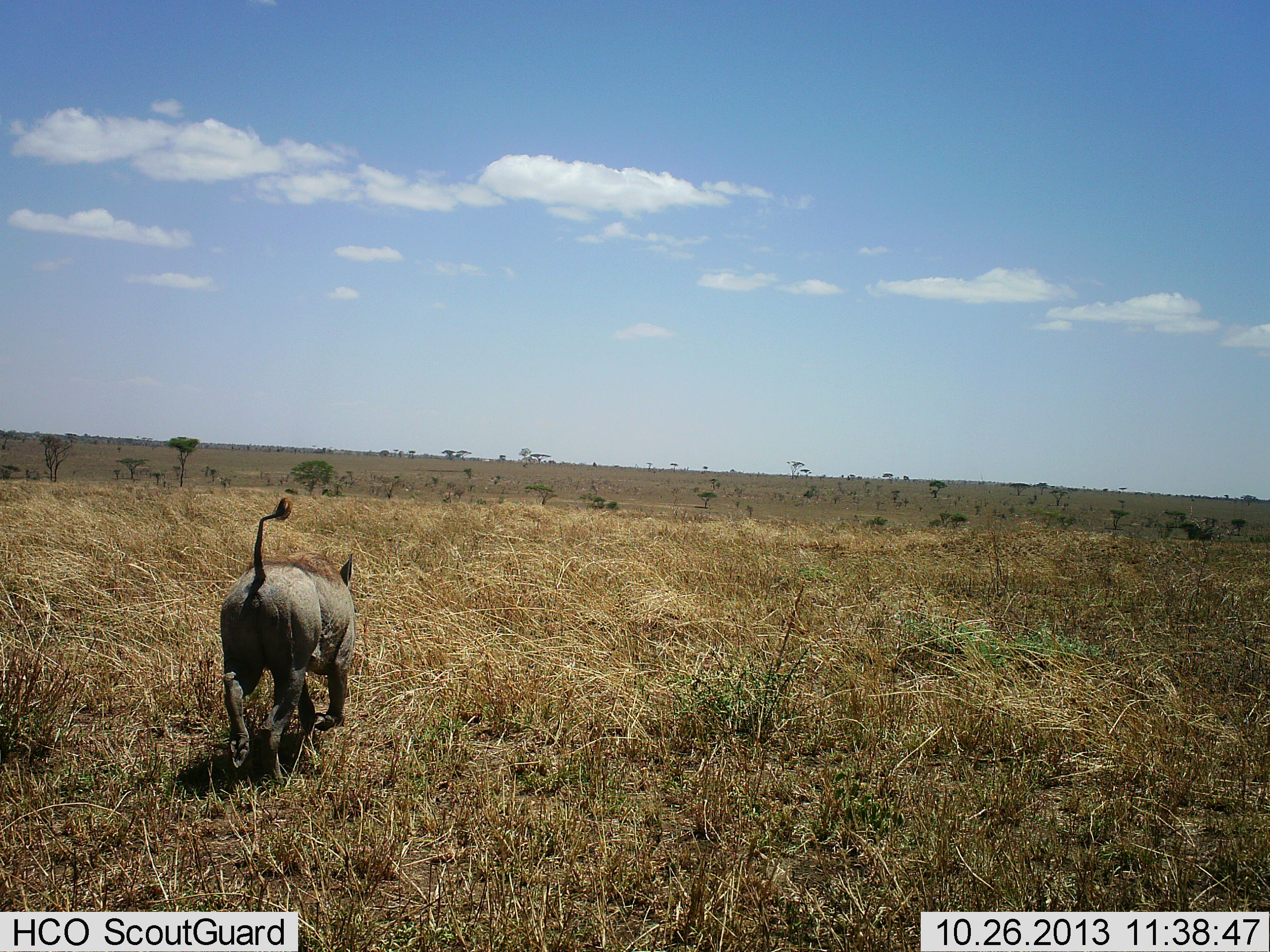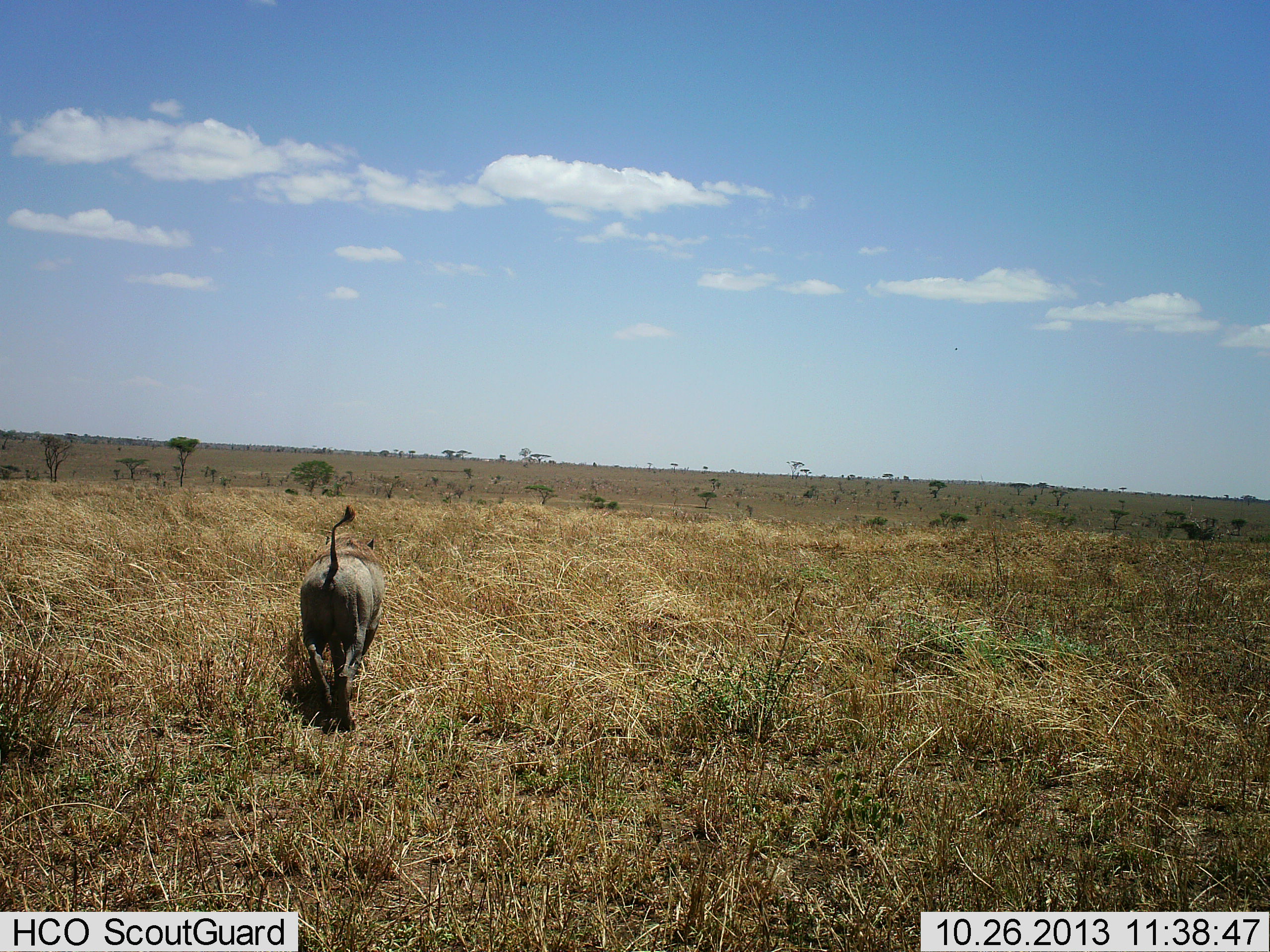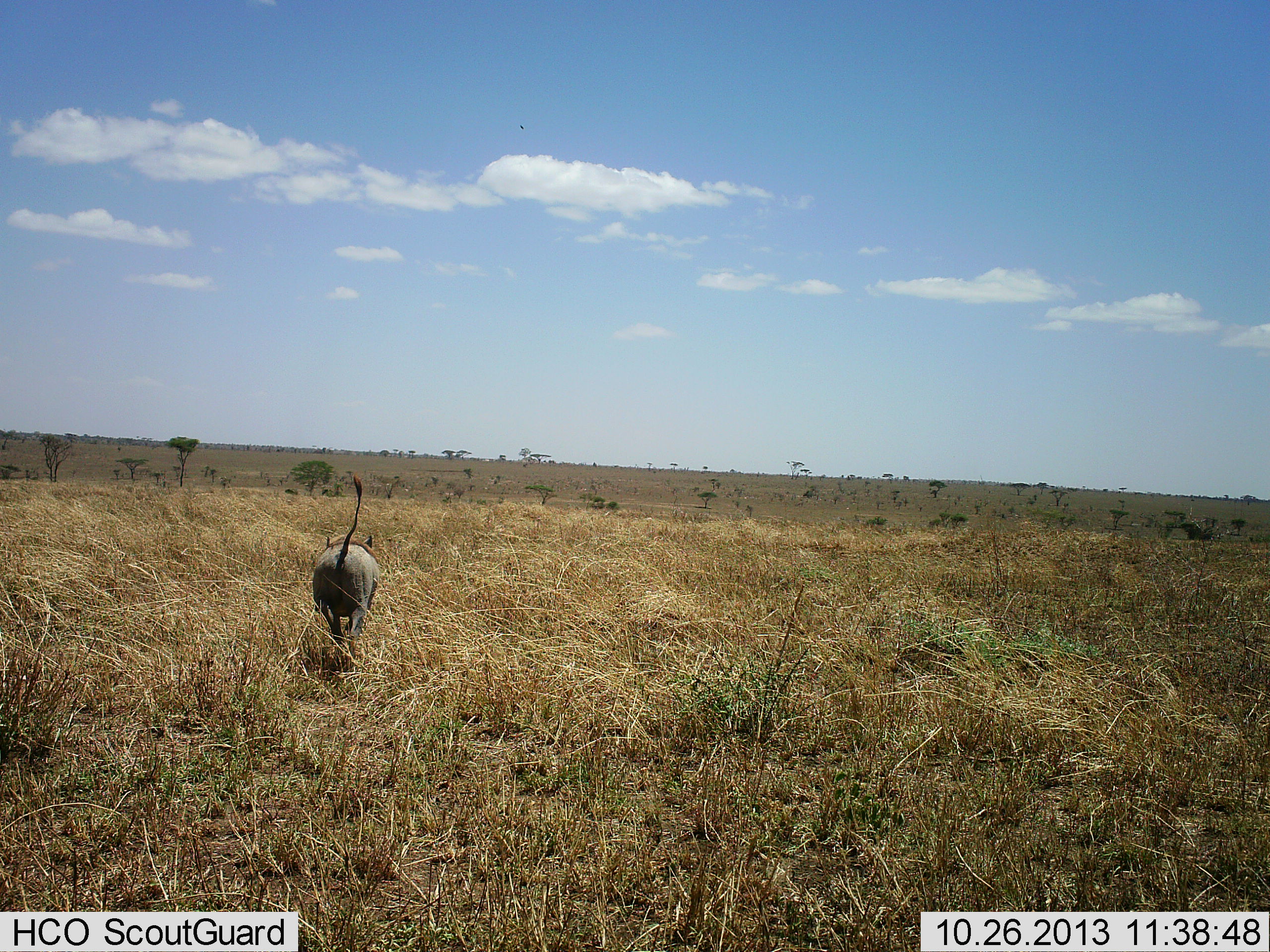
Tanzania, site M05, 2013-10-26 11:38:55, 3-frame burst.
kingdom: Animalia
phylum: Chordata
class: Mammalia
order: Artiodactyla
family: Suidae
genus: Phacochoerus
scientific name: Phacochoerus africanus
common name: warthog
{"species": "warthog (Phacochoerus africanus)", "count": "1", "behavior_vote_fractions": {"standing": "0%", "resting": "0%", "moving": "100%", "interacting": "0%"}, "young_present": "0%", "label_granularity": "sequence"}